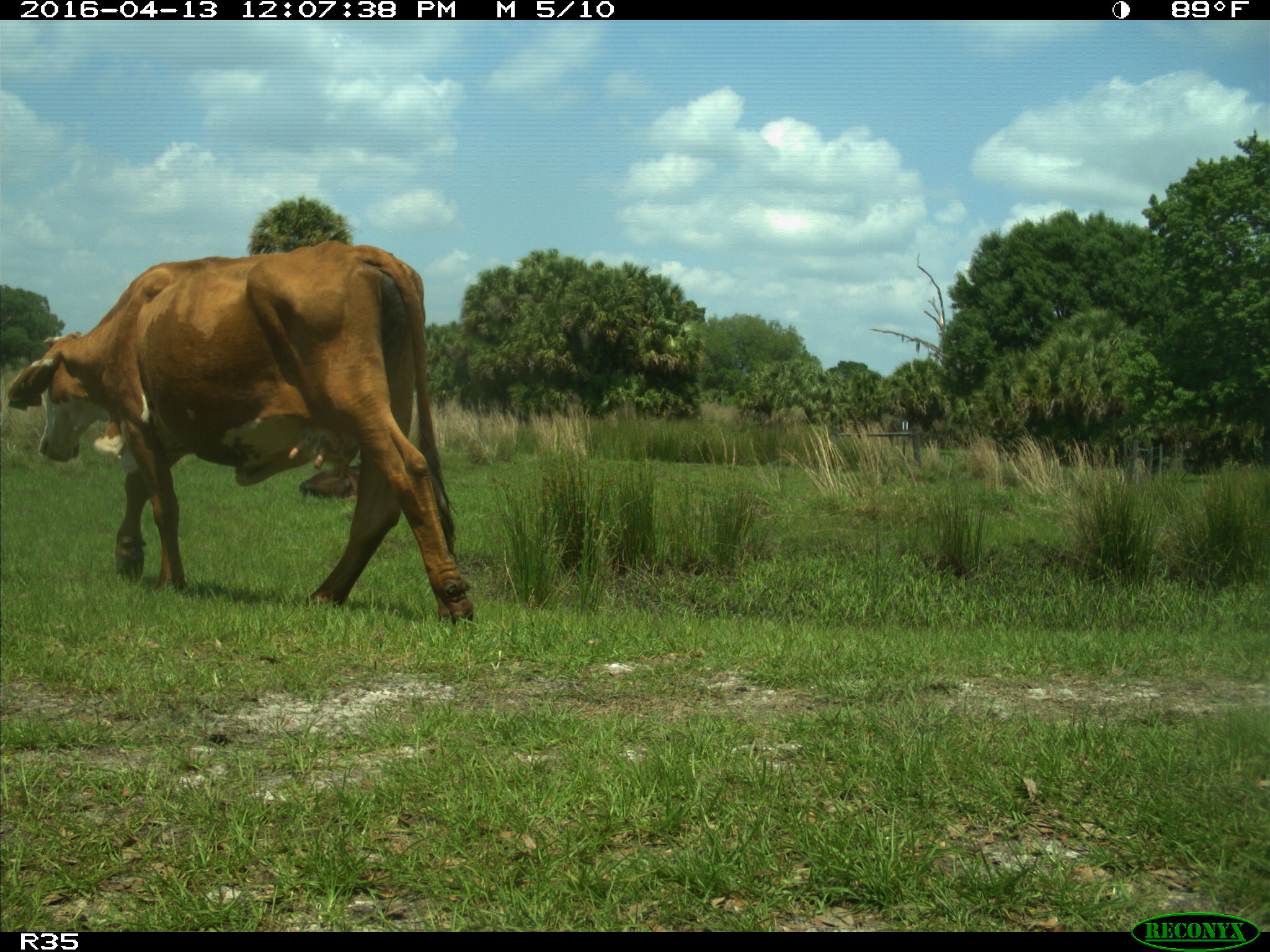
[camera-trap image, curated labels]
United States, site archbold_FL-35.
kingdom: Animalia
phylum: Chordata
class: Mammalia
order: Artiodactyla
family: Bovidae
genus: Bos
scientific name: Bos taurus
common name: domestic cow